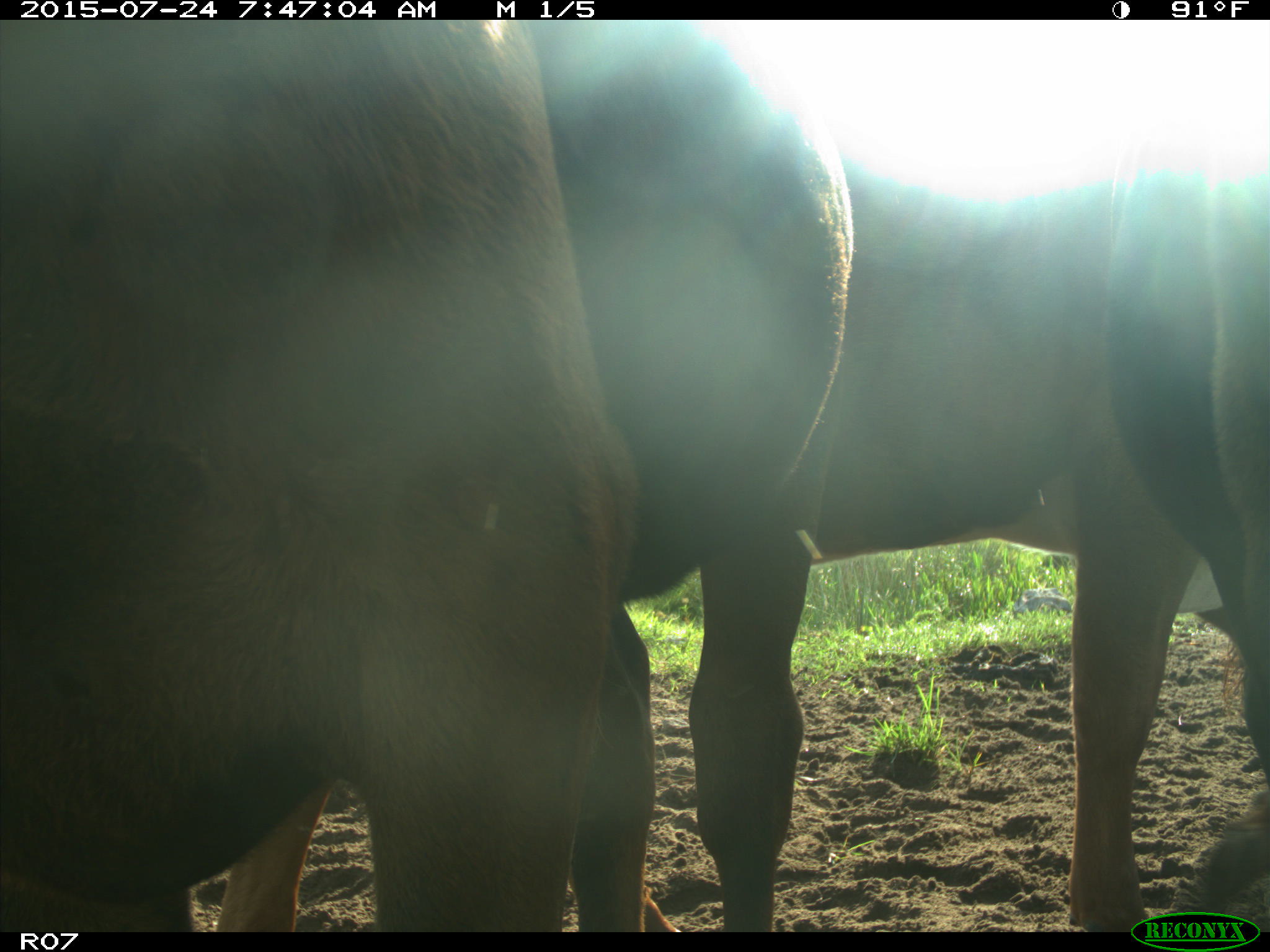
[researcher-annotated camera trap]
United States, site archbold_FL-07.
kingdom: Animalia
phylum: Chordata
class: Mammalia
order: Artiodactyla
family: Bovidae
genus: Bos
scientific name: Bos taurus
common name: domestic cow